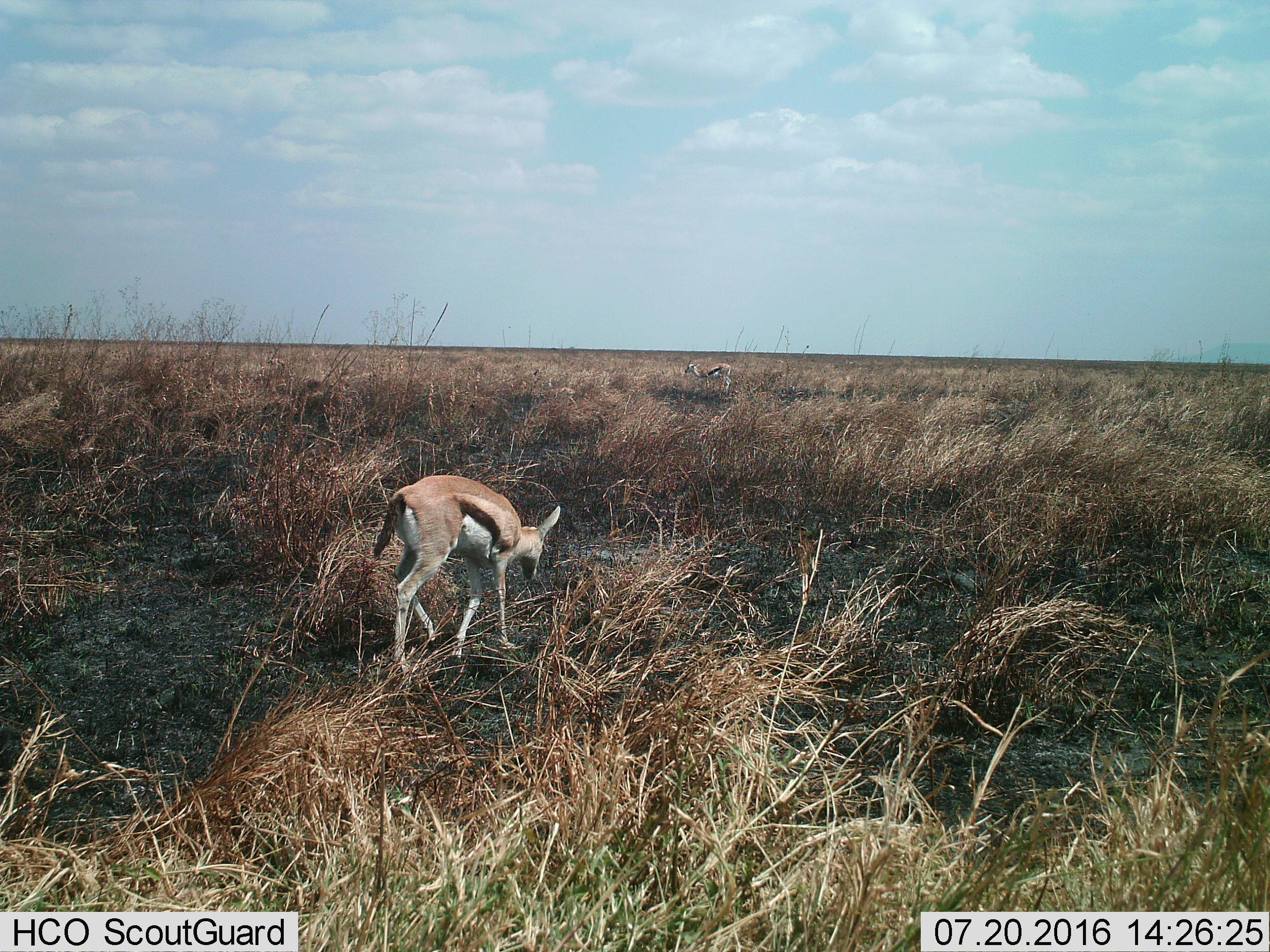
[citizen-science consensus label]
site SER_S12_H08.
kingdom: Animalia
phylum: Chordata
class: Mammalia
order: Artiodactyla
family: Bovidae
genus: Eudorcas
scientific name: Eudorcas thomsonii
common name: thomson's gazelle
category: gazellethomsons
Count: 2.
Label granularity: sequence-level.